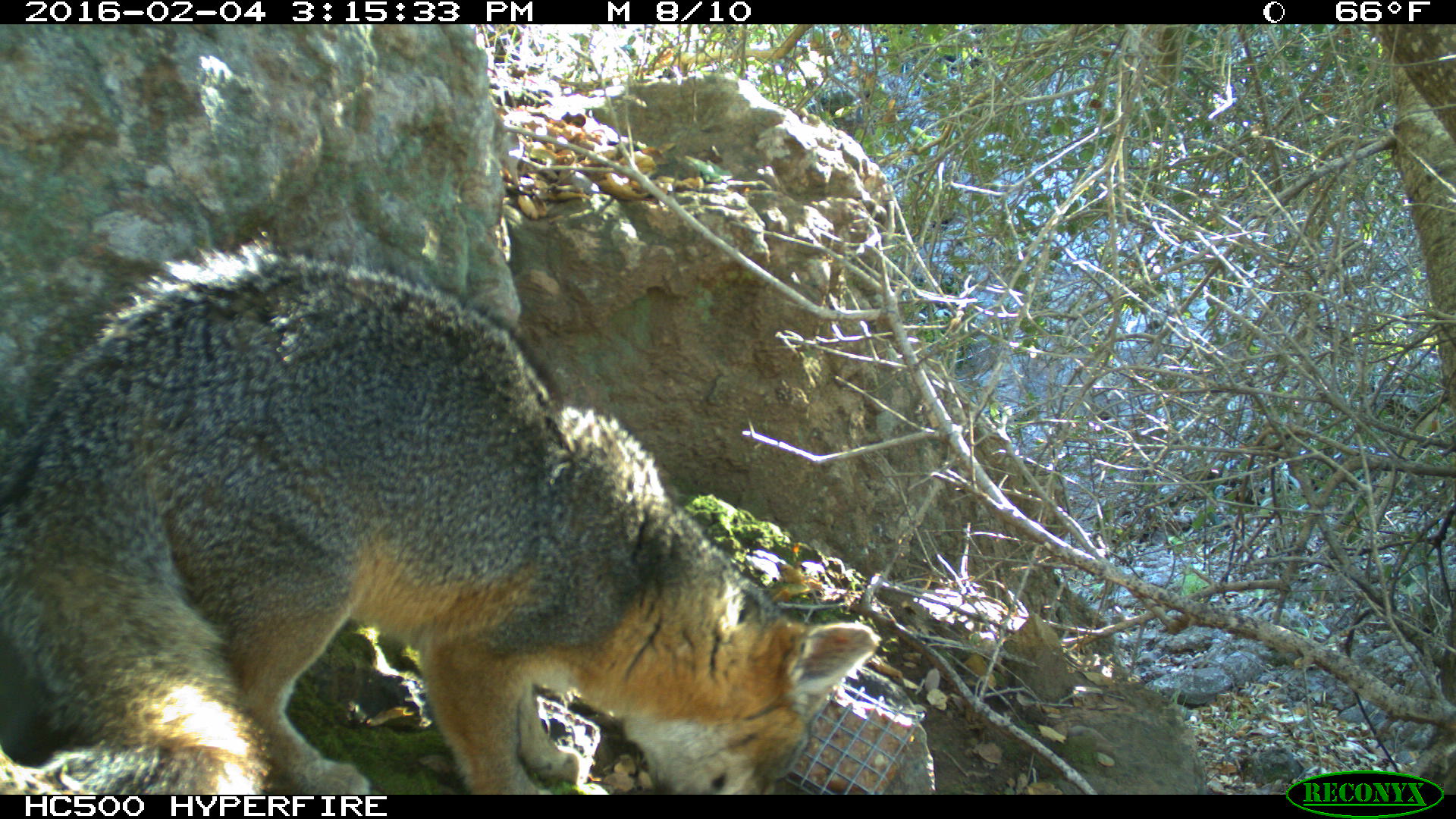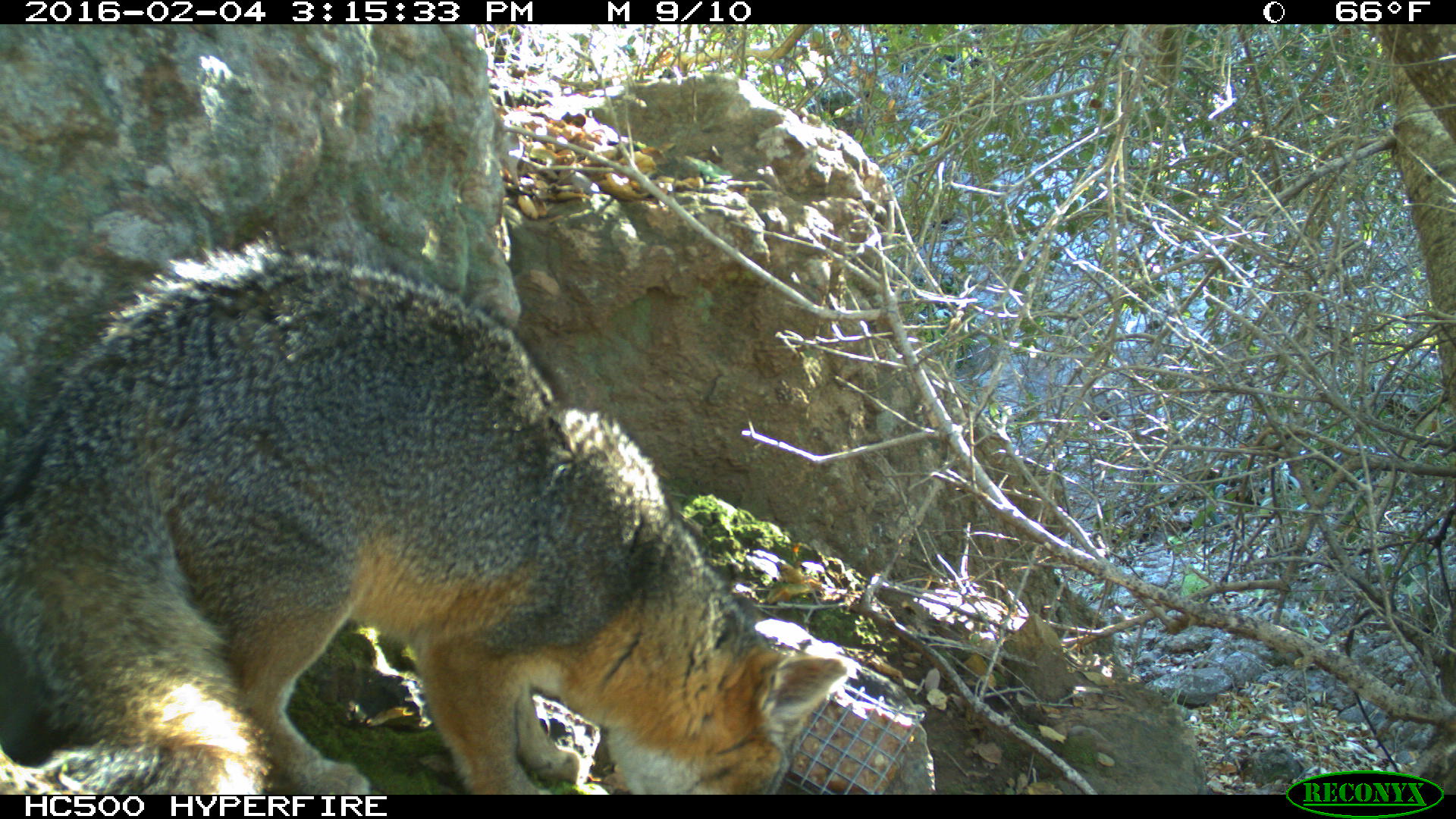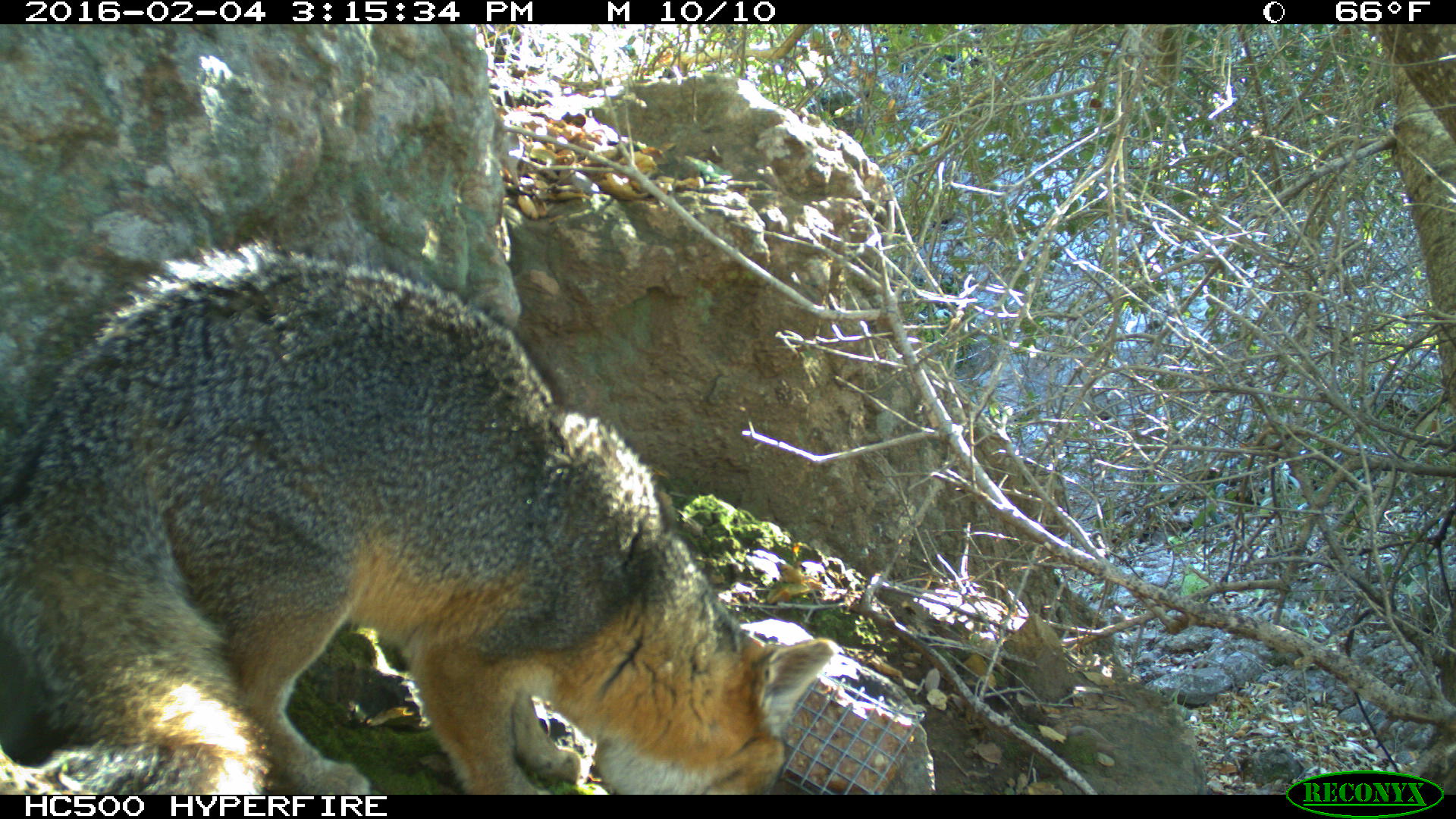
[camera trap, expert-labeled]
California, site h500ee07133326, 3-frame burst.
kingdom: Animalia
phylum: Chordata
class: Mammalia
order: Carnivora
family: Canidae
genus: Urocyon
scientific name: Urocyon littoralis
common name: island fox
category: fox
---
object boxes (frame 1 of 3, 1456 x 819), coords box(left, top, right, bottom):
fox: box(0, 234, 879, 792)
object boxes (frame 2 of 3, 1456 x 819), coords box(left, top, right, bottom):
fox: box(0, 240, 846, 794)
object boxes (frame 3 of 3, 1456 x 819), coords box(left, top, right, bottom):
fox: box(0, 228, 840, 794)